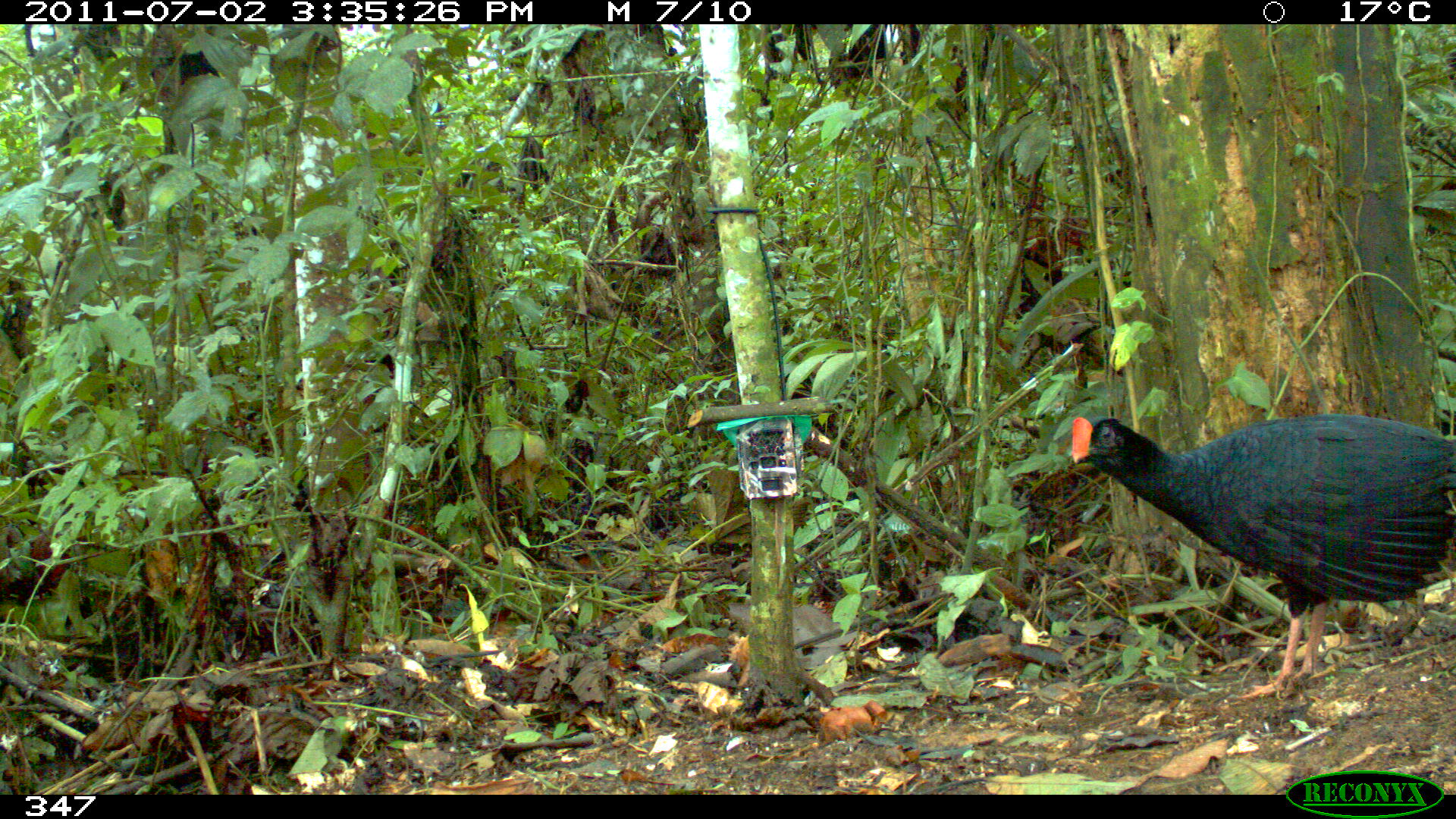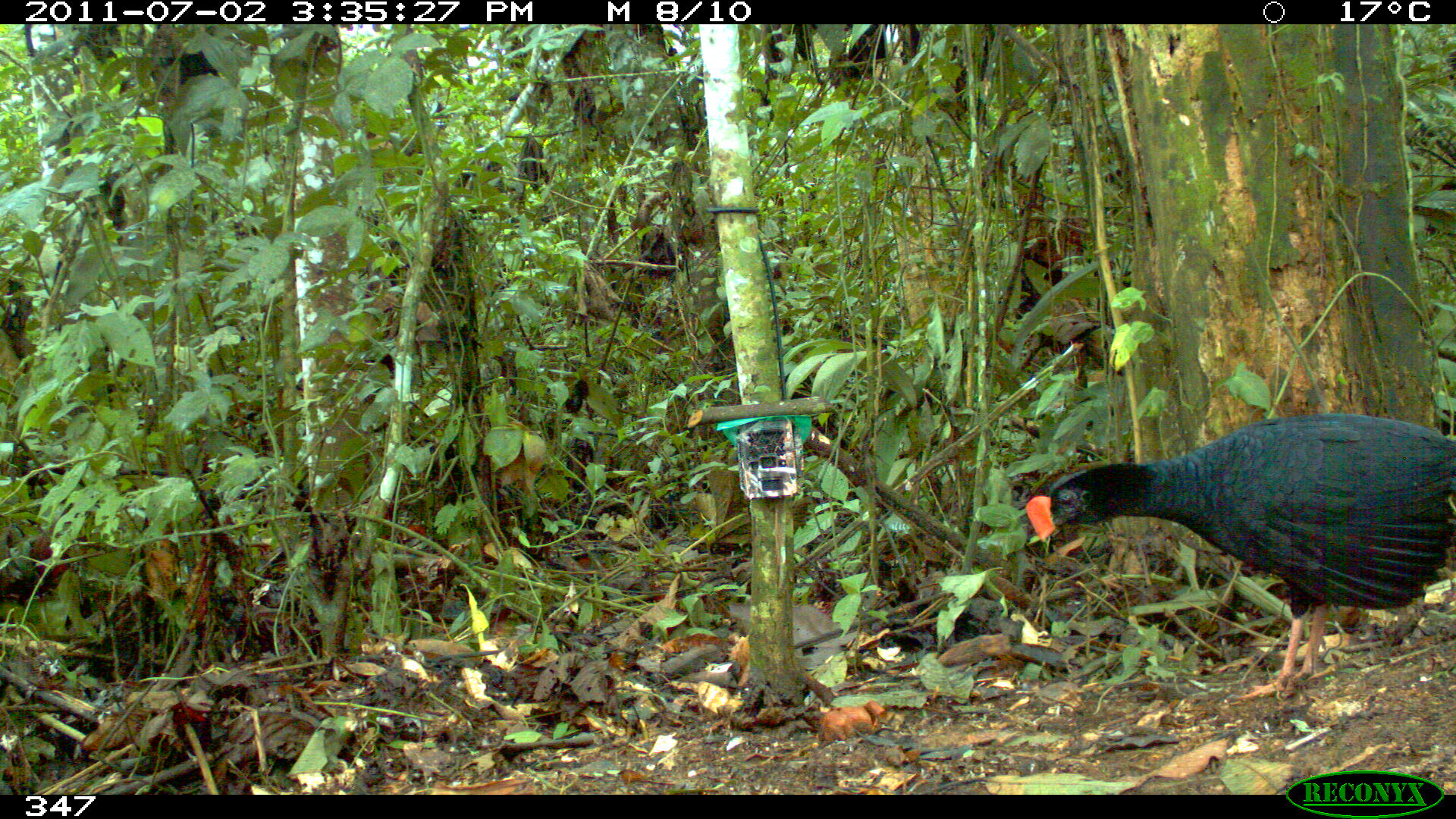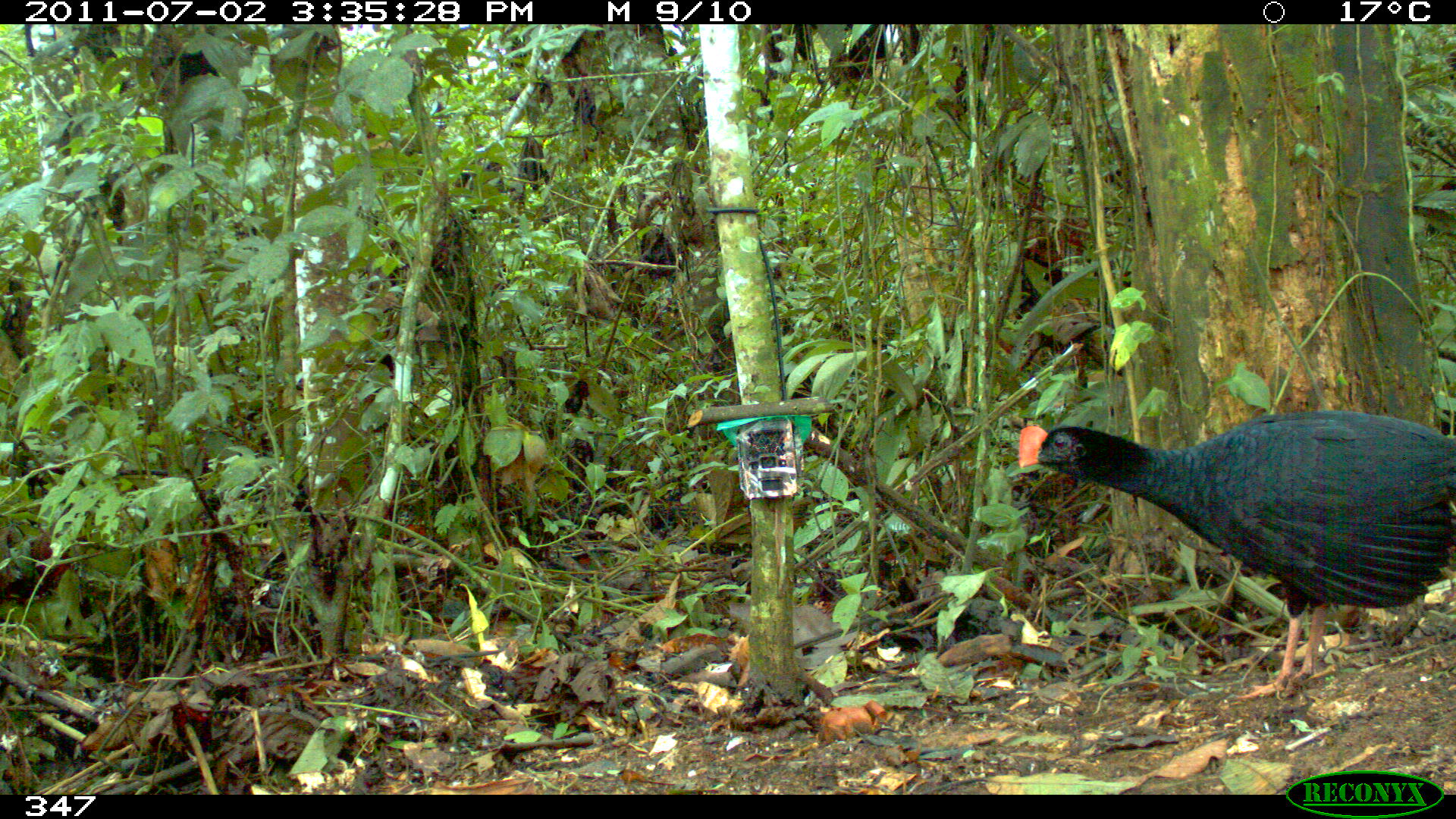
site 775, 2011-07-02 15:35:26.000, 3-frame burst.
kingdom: Animalia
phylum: Chordata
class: Aves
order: Galliformes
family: Cracidae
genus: Mitu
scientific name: Mitu tuberosum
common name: razor-billed curassow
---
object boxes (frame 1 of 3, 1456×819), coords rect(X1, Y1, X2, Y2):
mitu tuberosum: rect(1069, 411, 1456, 699)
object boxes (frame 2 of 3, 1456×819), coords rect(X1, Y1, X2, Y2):
mitu tuberosum: rect(1025, 412, 1456, 699)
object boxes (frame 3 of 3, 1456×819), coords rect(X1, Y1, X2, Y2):
mitu tuberosum: rect(1017, 407, 1456, 698)